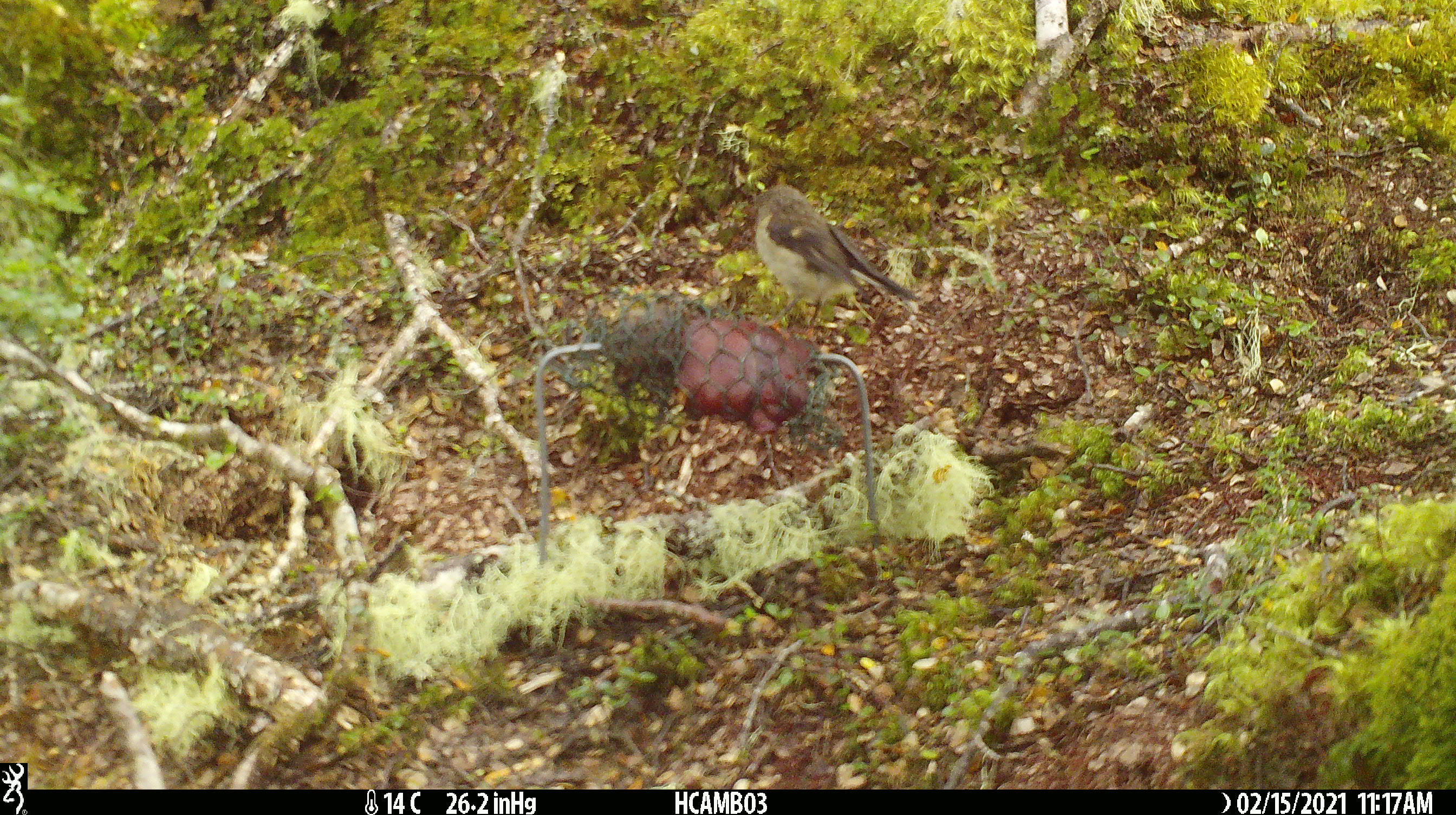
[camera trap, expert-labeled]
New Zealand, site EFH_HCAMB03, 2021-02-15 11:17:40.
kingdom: Animalia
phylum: Chordata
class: Aves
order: Passeriformes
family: Petroicidae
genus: Petroica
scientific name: Petroica macrocephala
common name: tomtit